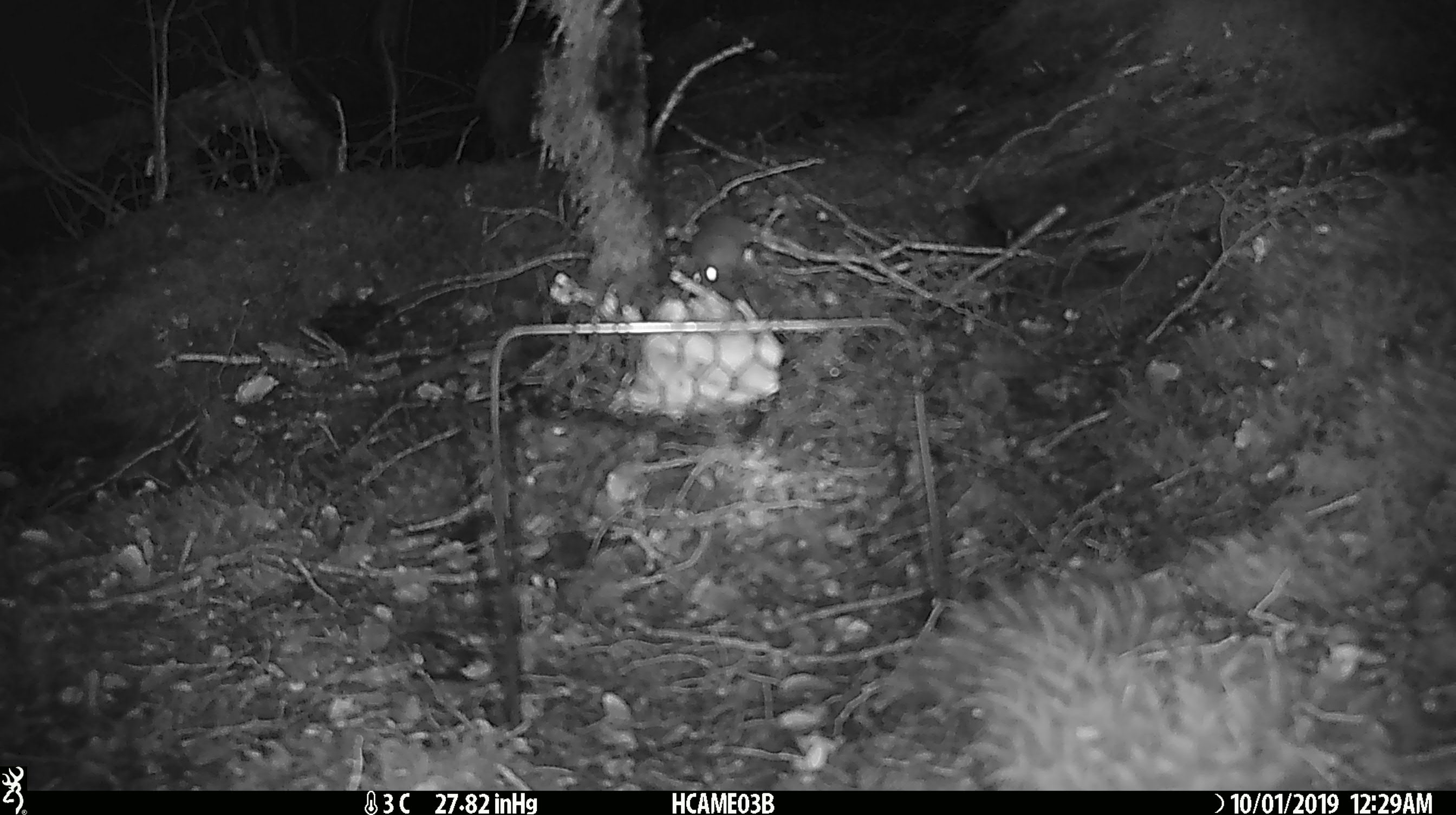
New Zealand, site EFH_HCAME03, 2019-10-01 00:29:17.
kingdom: Animalia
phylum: Chordata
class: Mammalia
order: Rodentia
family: Muridae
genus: Mus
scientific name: Mus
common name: mouse